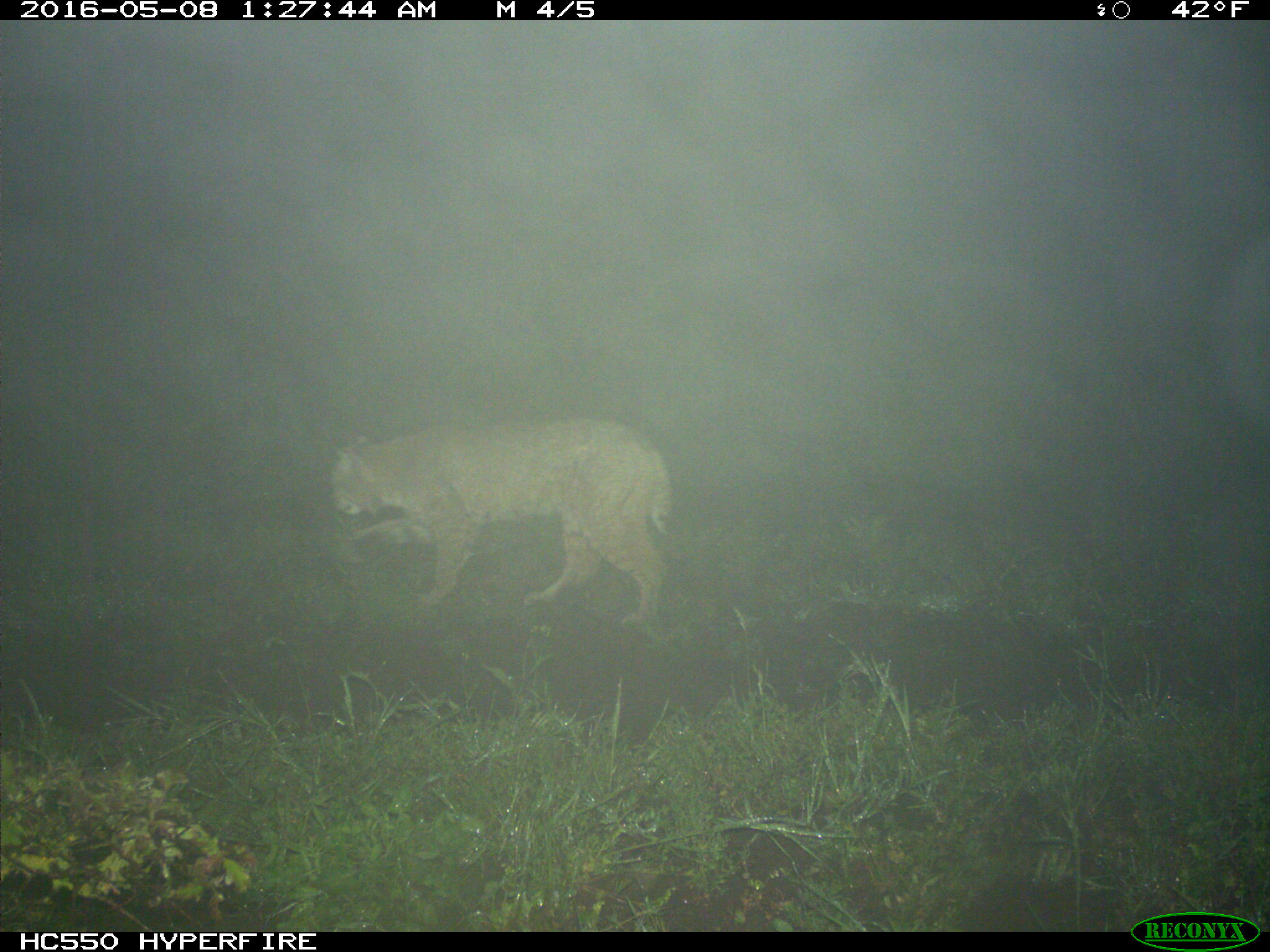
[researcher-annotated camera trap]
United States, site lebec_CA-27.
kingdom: Animalia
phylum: Chordata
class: Mammalia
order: Carnivora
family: Felidae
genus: Lynx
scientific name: Lynx rufus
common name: bobcat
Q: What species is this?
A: Lynx rufus (bobcat).